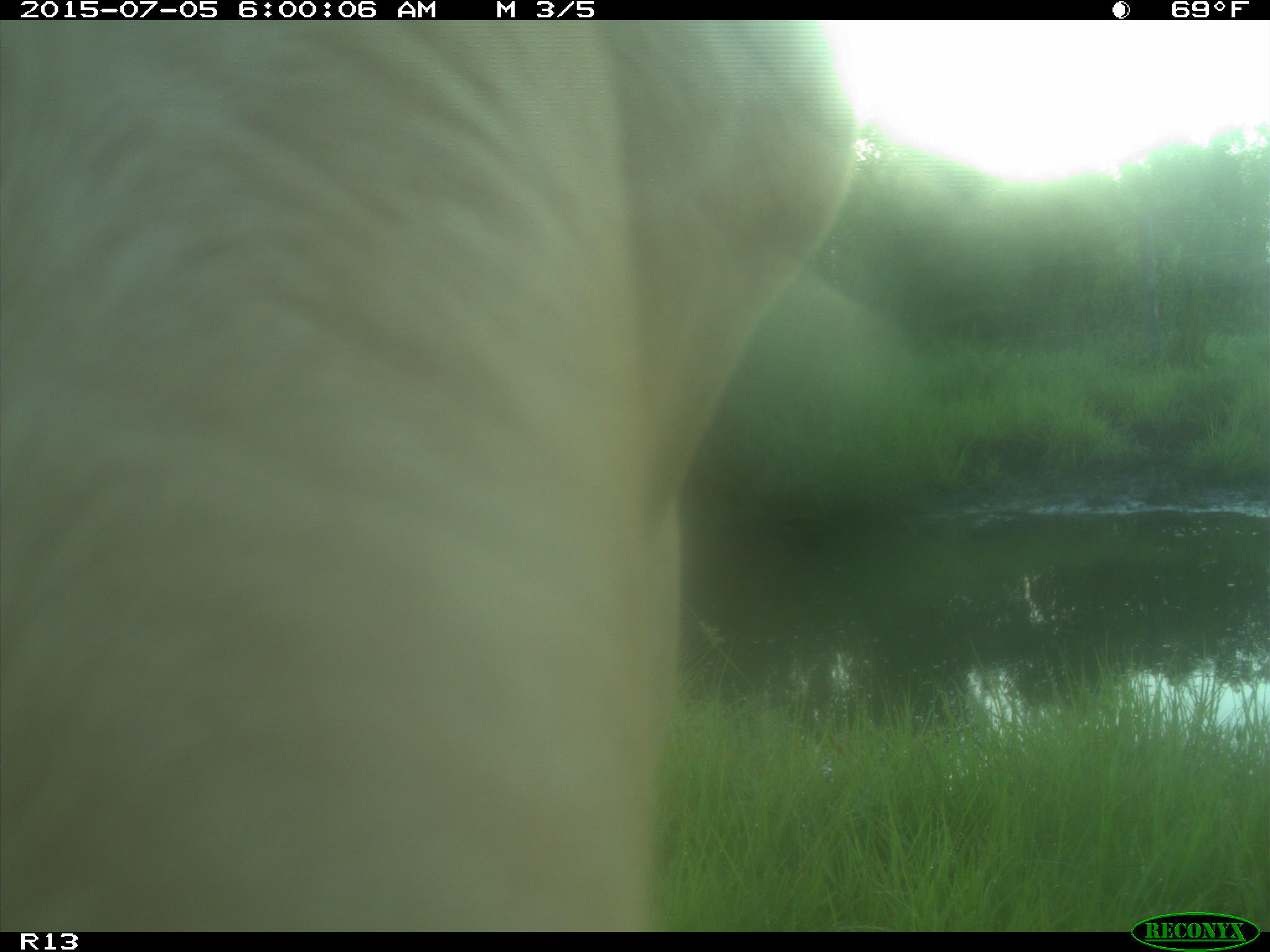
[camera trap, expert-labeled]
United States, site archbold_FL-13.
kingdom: Animalia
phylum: Chordata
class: Mammalia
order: Artiodactyla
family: Bovidae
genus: Bos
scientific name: Bos taurus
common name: domestic cow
Bos taurus (domestic cow).